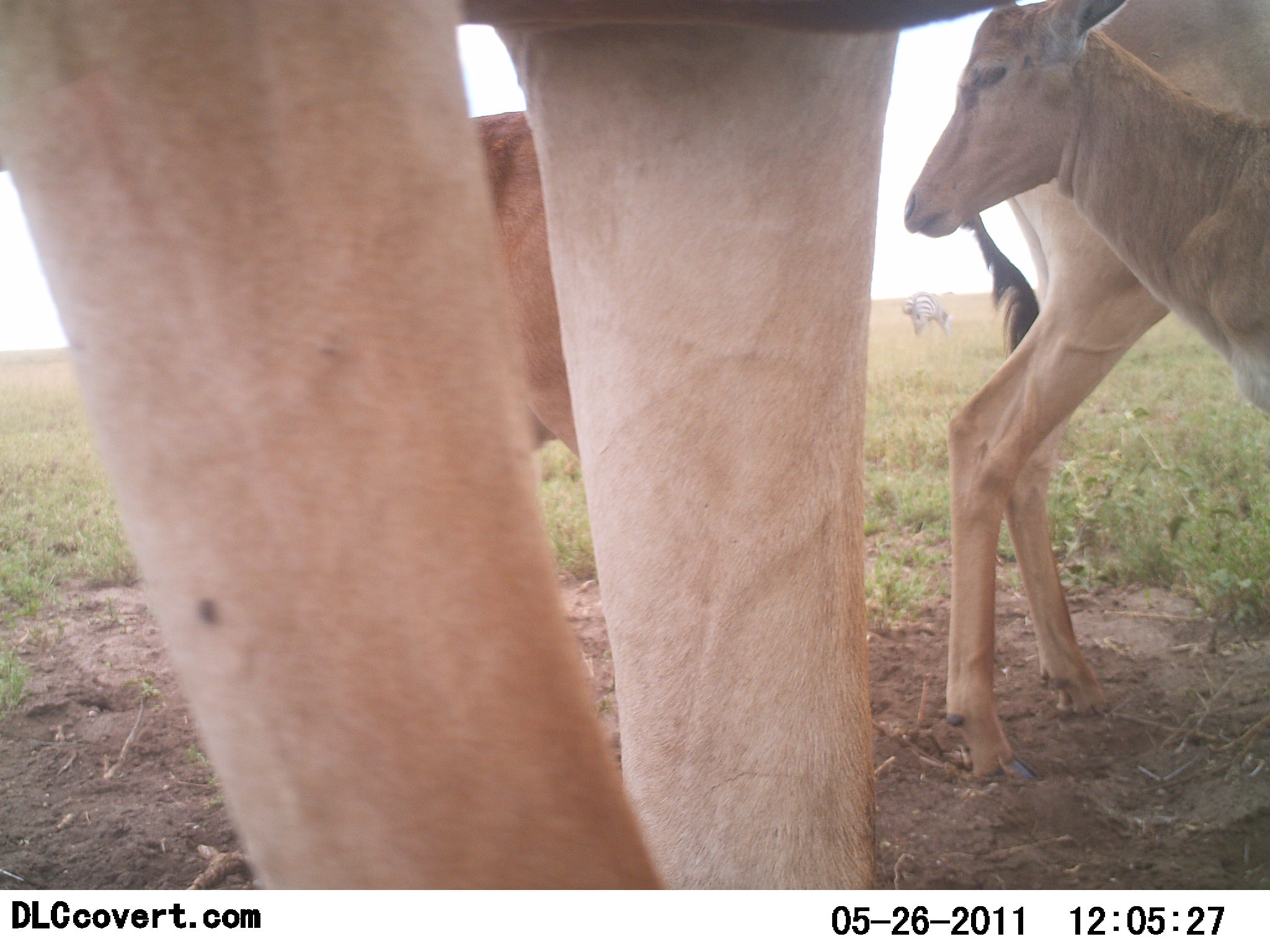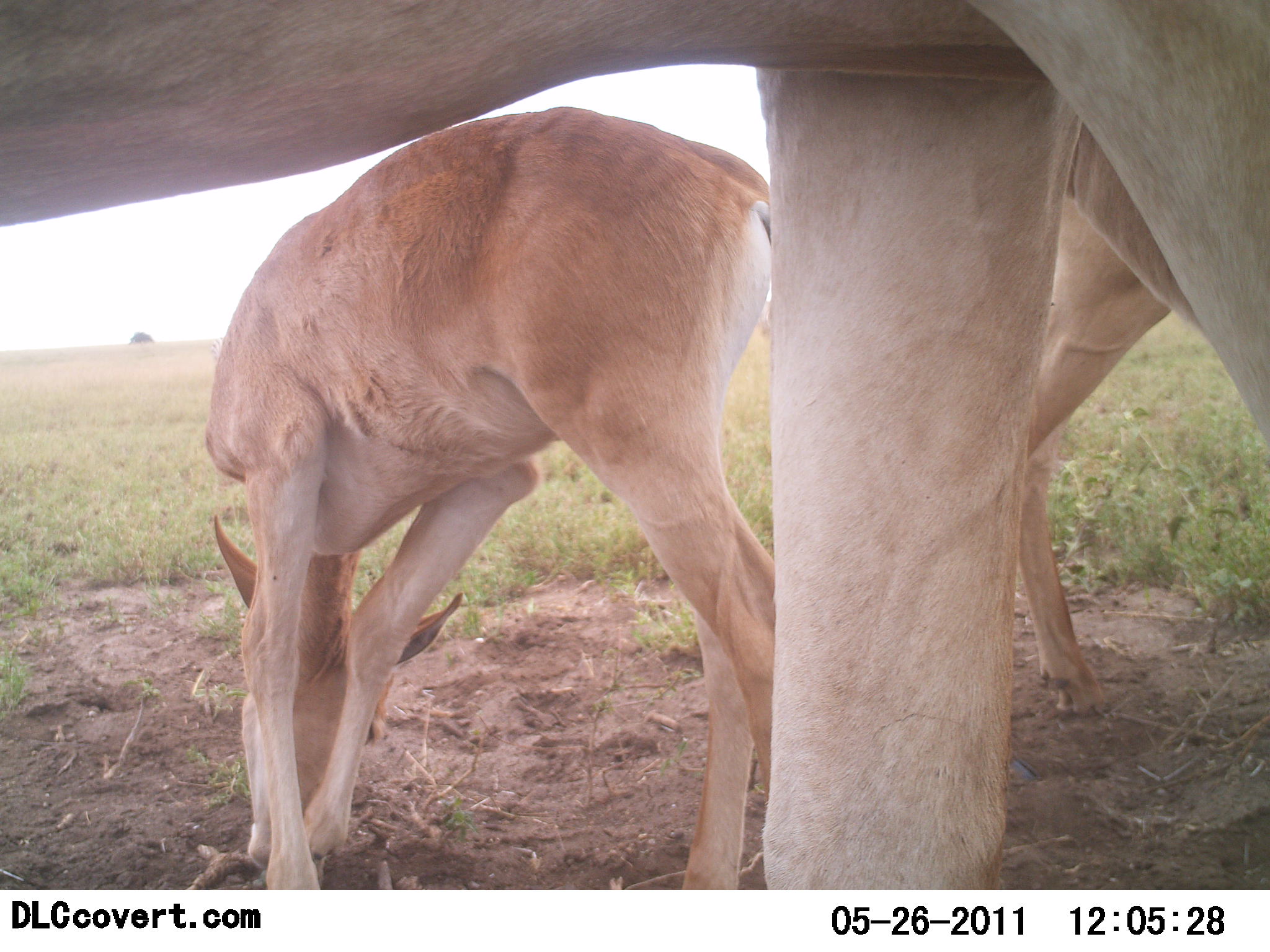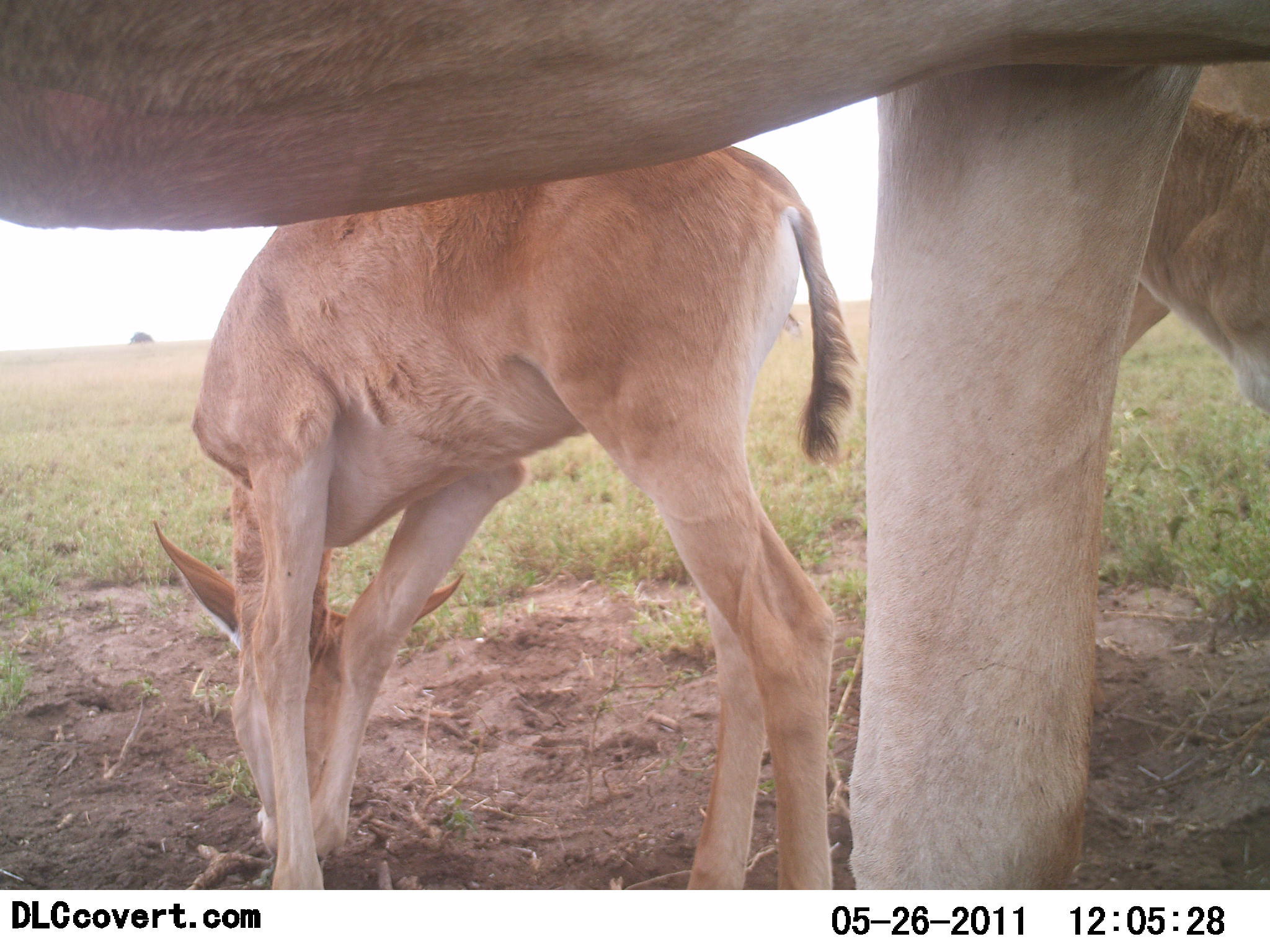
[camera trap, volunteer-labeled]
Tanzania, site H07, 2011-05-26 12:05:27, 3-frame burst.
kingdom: Animalia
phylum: Chordata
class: Mammalia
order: Artiodactyla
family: Bovidae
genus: Alcelaphus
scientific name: Alcelaphus buselaphus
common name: hartebeest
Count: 4.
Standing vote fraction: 75%.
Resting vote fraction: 0%.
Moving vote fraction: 17%.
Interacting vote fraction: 0%.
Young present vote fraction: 67%.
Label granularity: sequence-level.